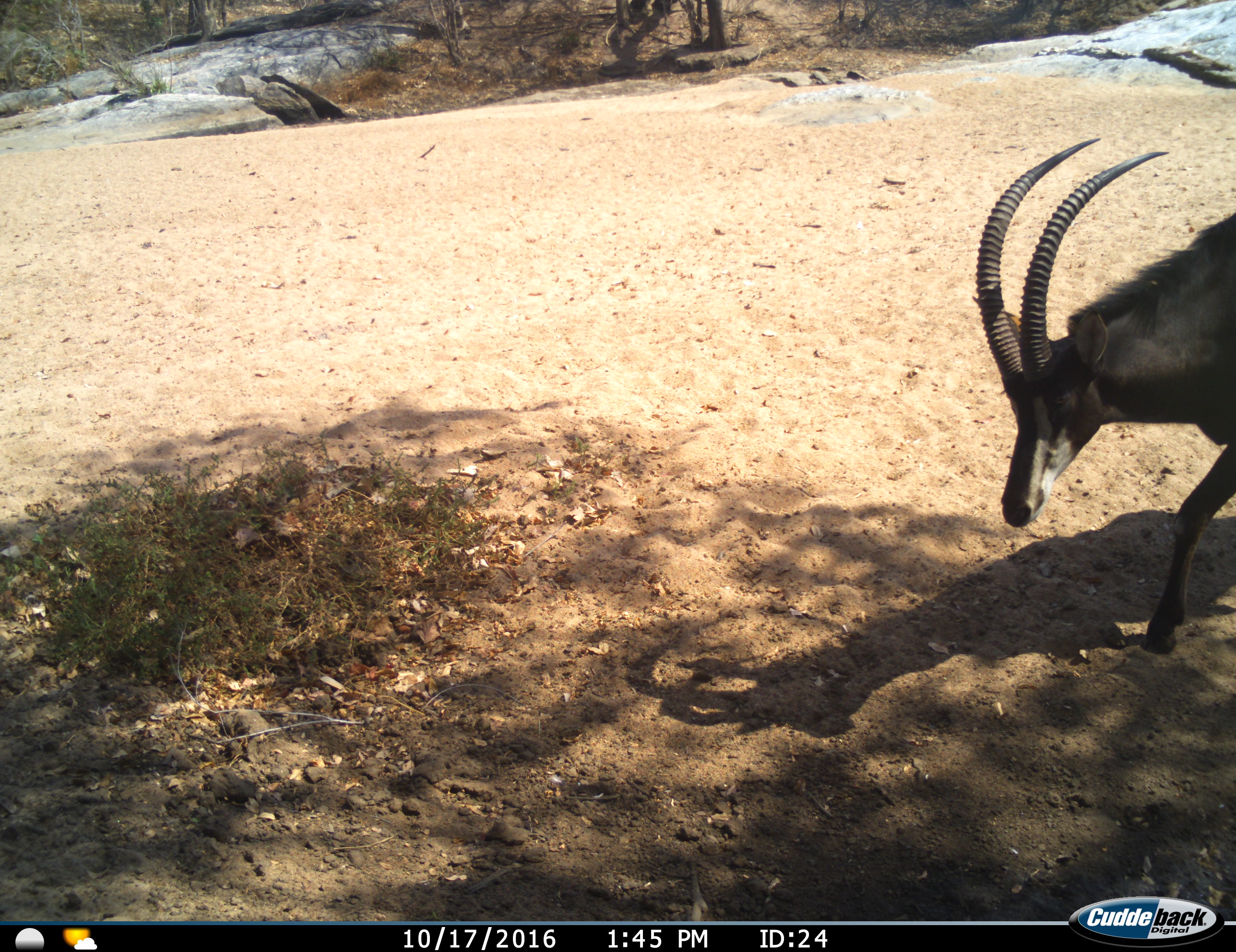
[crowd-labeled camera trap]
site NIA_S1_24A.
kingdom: Animalia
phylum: Chordata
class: Mammalia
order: Artiodactyla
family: Bovidae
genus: Hippotragus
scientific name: Hippotragus niger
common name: sable antelope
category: sable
Sable (sable antelope) (Hippotragus niger), count 1. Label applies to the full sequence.